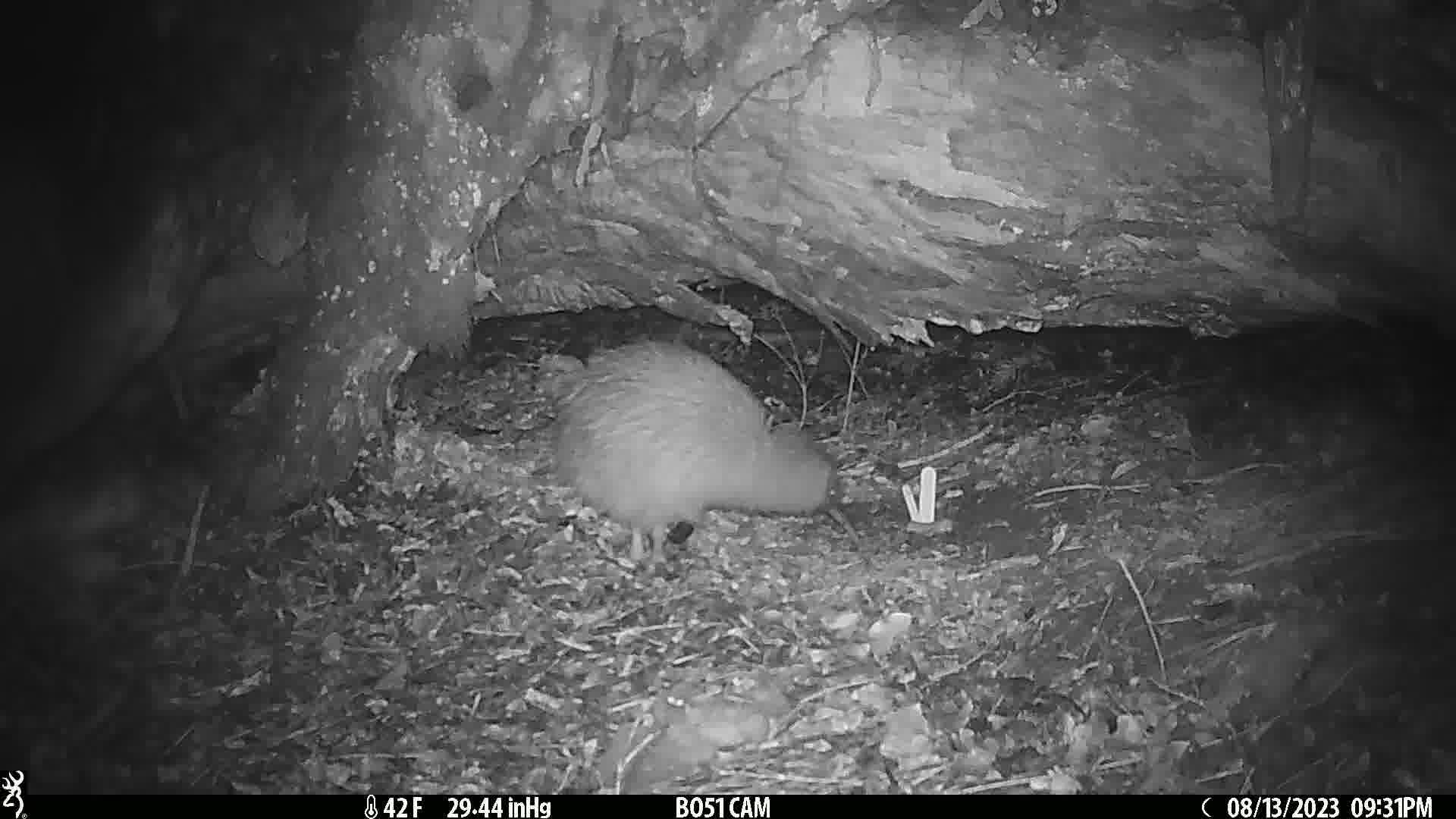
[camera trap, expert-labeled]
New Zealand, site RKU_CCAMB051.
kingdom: Animalia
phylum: Chordata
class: Aves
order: Apterygiformes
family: Apterygidae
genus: Apteryx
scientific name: Apteryx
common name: kiwi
Kiwi (Apteryx).